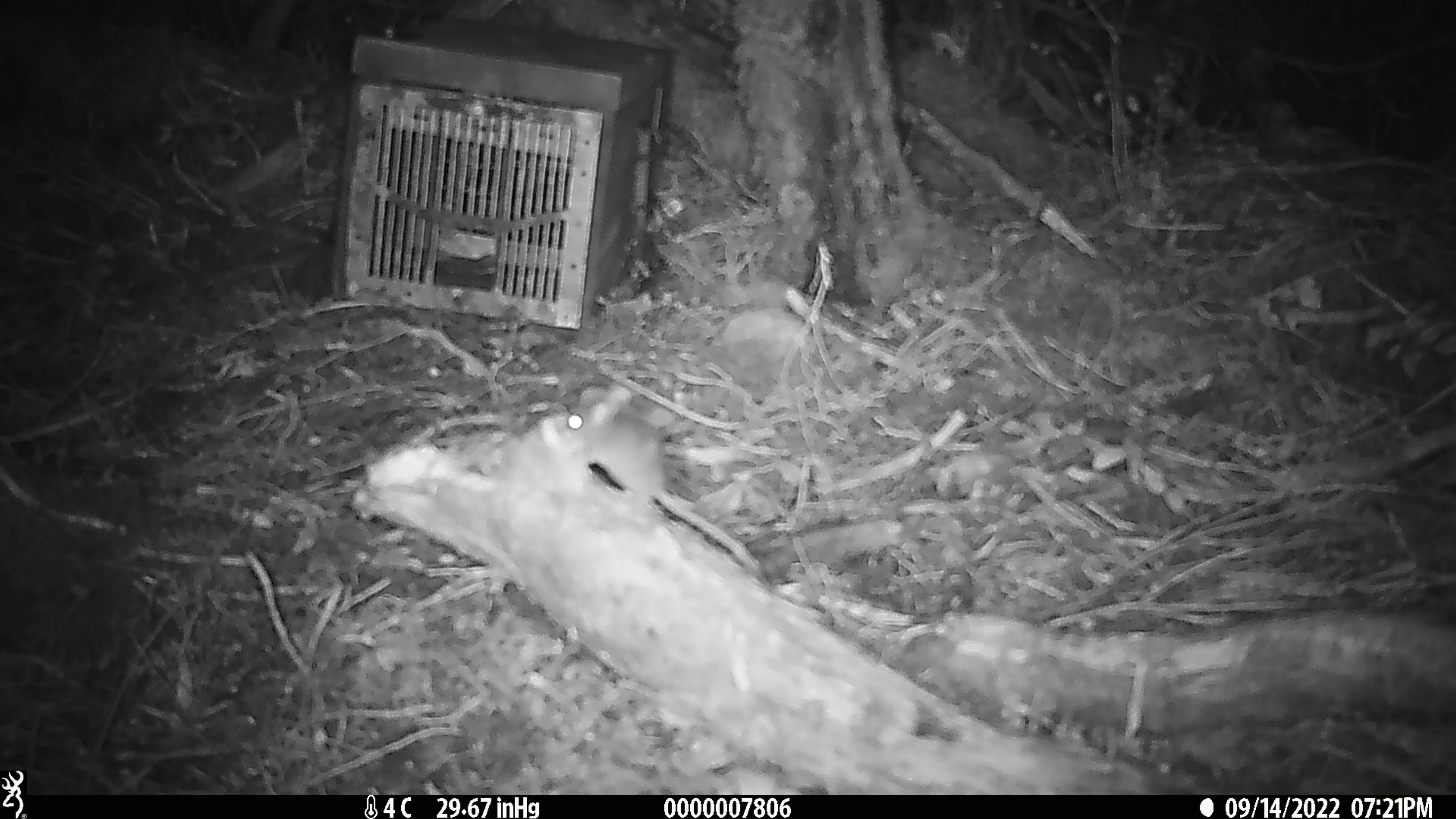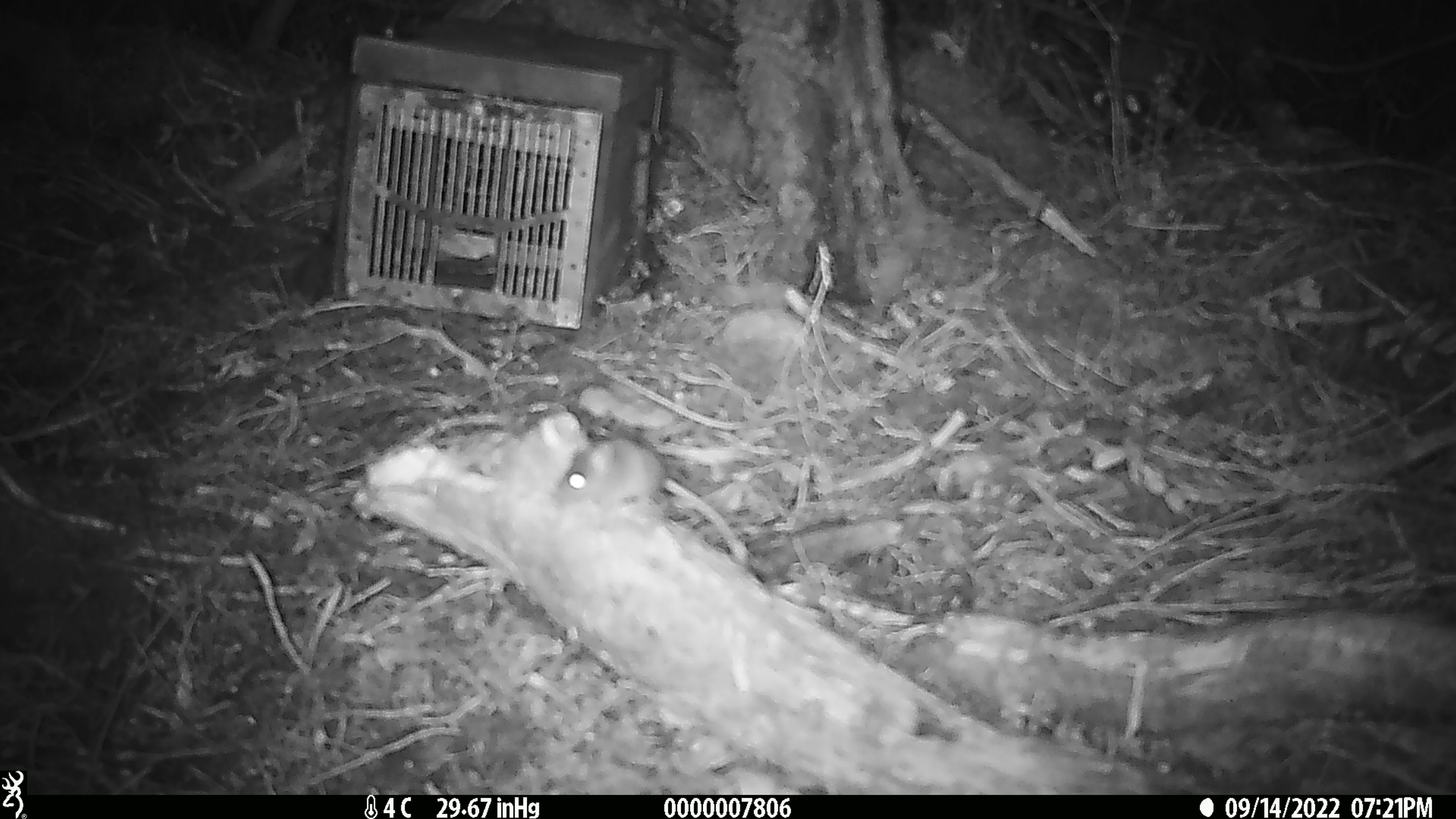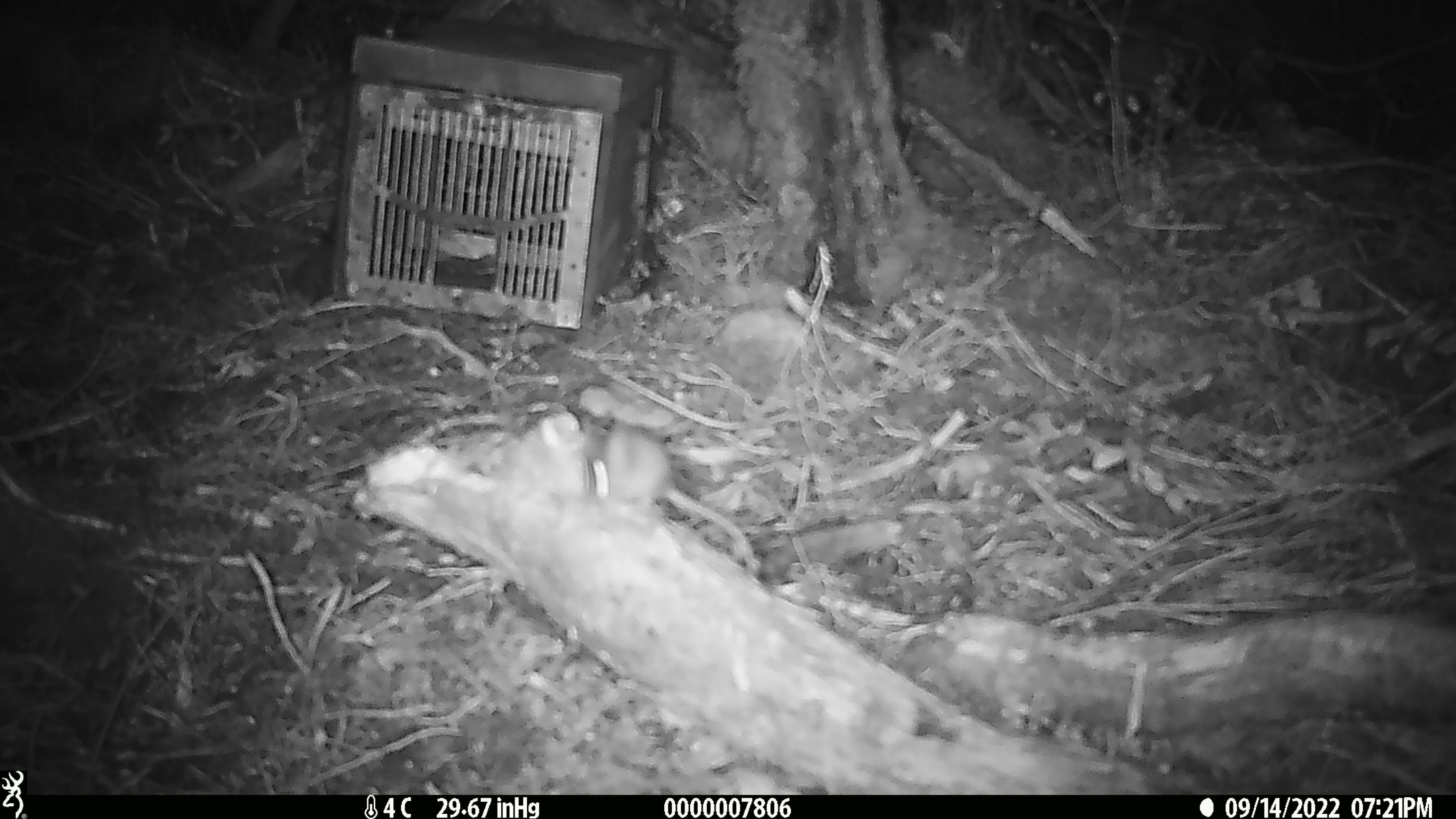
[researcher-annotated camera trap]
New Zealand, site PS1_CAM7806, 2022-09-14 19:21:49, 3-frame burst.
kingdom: Animalia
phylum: Chordata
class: Mammalia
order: Rodentia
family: Muridae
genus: Mus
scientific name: Mus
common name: mouse